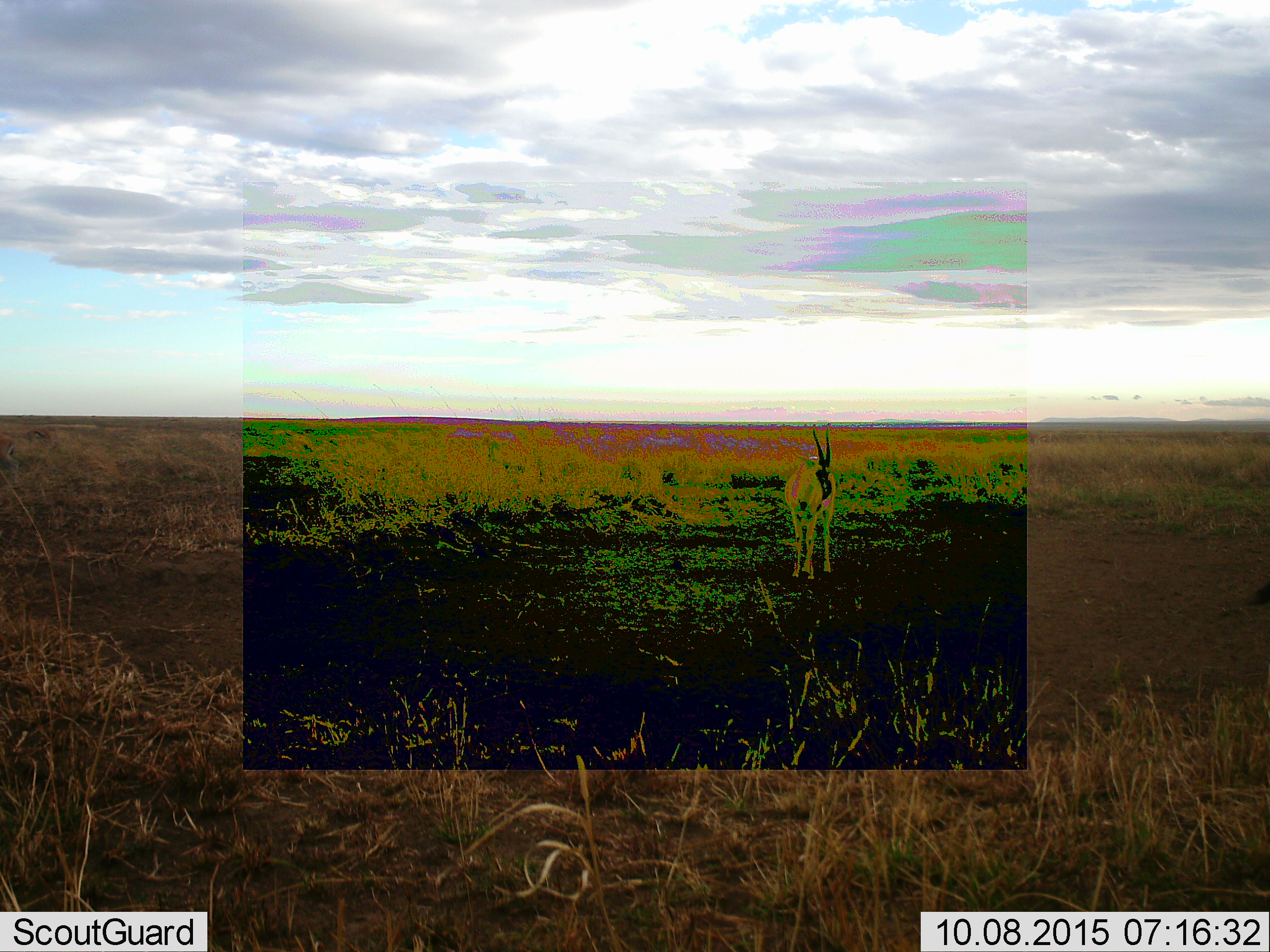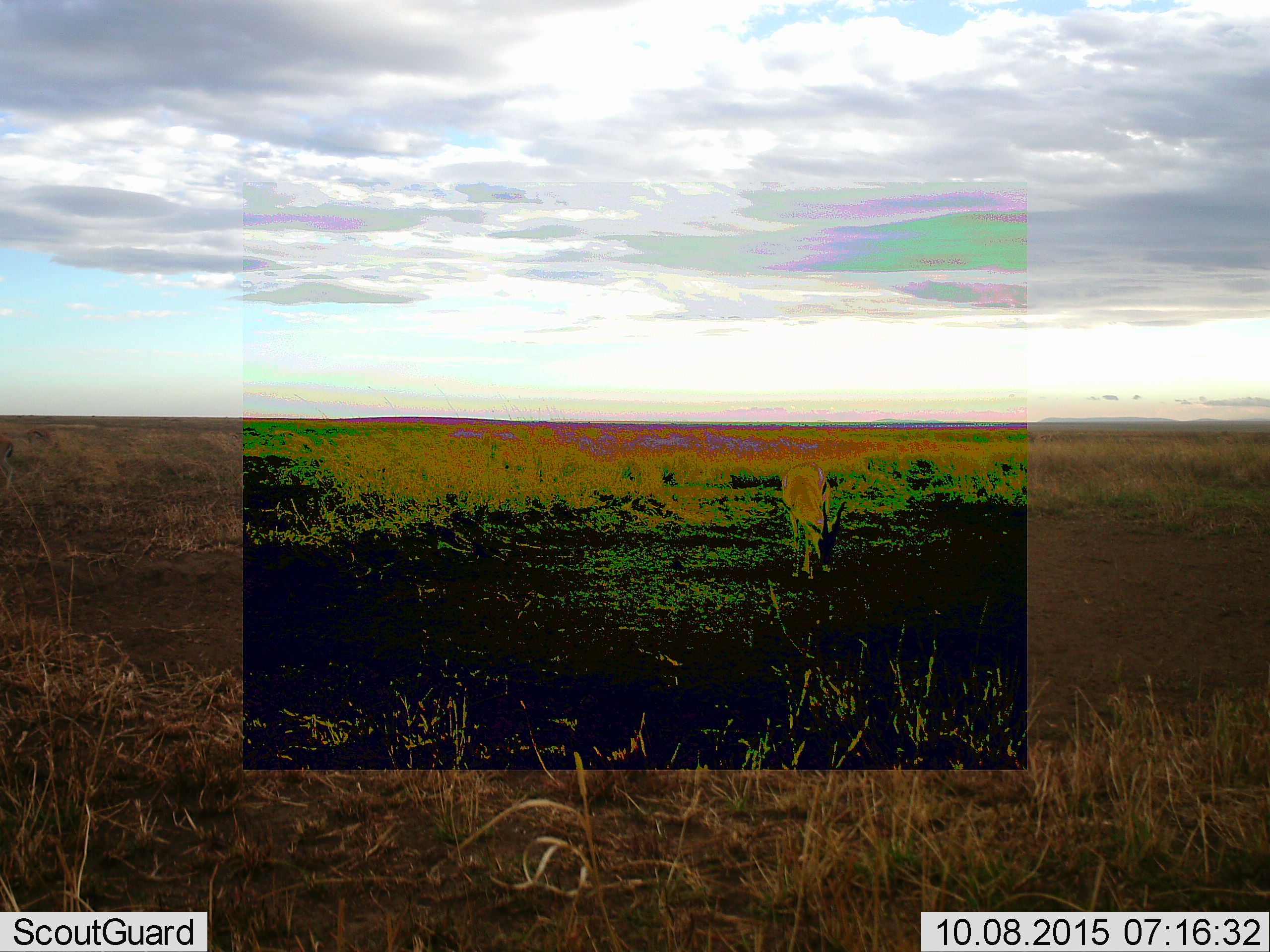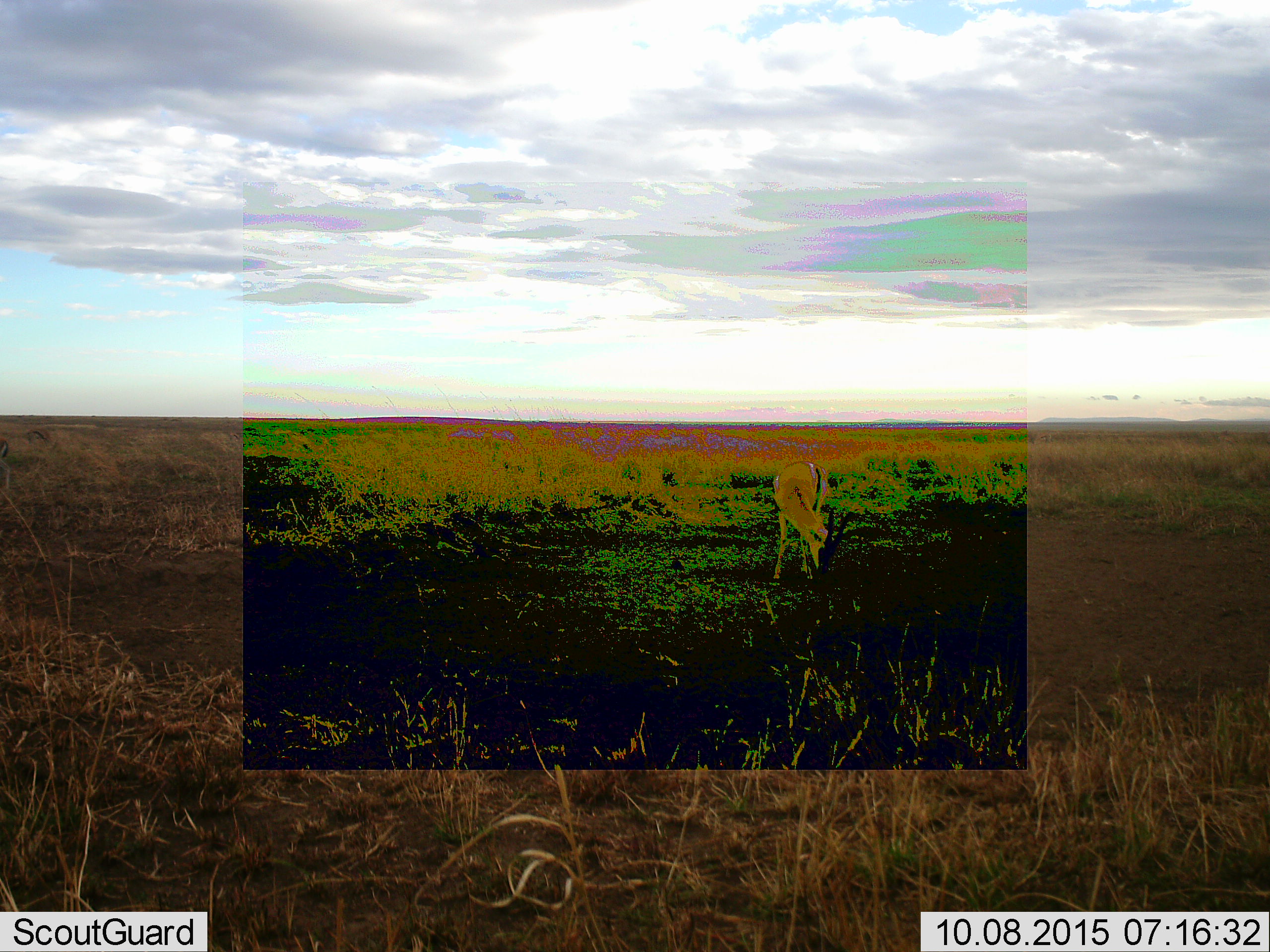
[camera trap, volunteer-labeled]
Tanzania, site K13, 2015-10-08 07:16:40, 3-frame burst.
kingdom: Animalia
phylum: Chordata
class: Mammalia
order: Artiodactyla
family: Bovidae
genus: Eudorcas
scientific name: Eudorcas thomsonii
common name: thomson's gazelle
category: gazellethomsons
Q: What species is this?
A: Gazellethomsons (thomson's gazelle) (Eudorcas thomsonii).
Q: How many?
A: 1.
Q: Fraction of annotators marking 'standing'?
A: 67%.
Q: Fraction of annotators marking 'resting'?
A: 0%.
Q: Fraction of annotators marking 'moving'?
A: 33%.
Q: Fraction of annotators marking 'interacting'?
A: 0%.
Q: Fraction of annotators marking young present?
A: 0%.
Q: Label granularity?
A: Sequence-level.